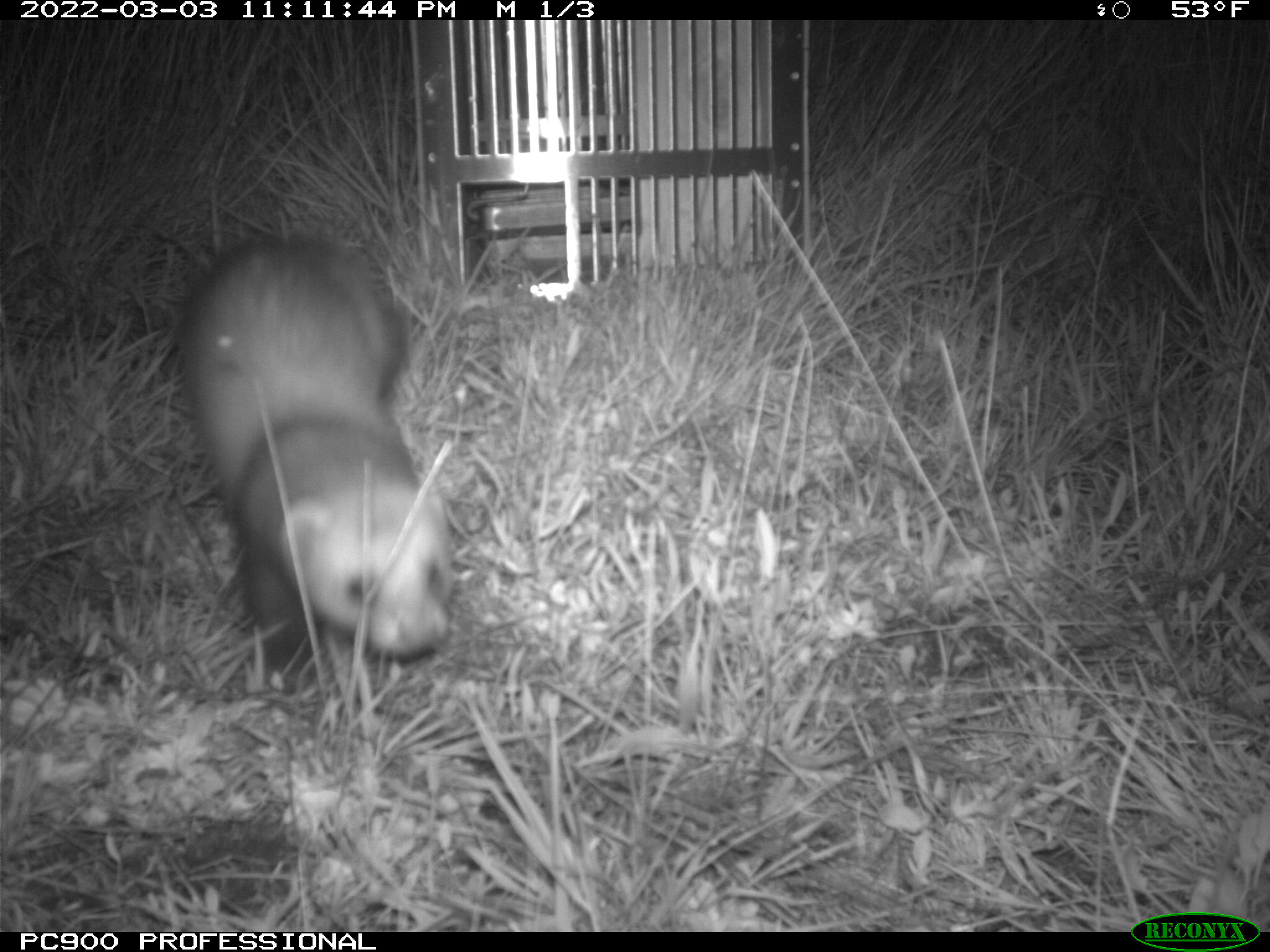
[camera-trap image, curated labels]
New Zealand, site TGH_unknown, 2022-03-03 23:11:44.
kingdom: Animalia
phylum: Chordata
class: Mammalia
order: Carnivora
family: Mustelidae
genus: Mustela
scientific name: Mustela furo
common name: ferret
Ferret (Mustela furo).